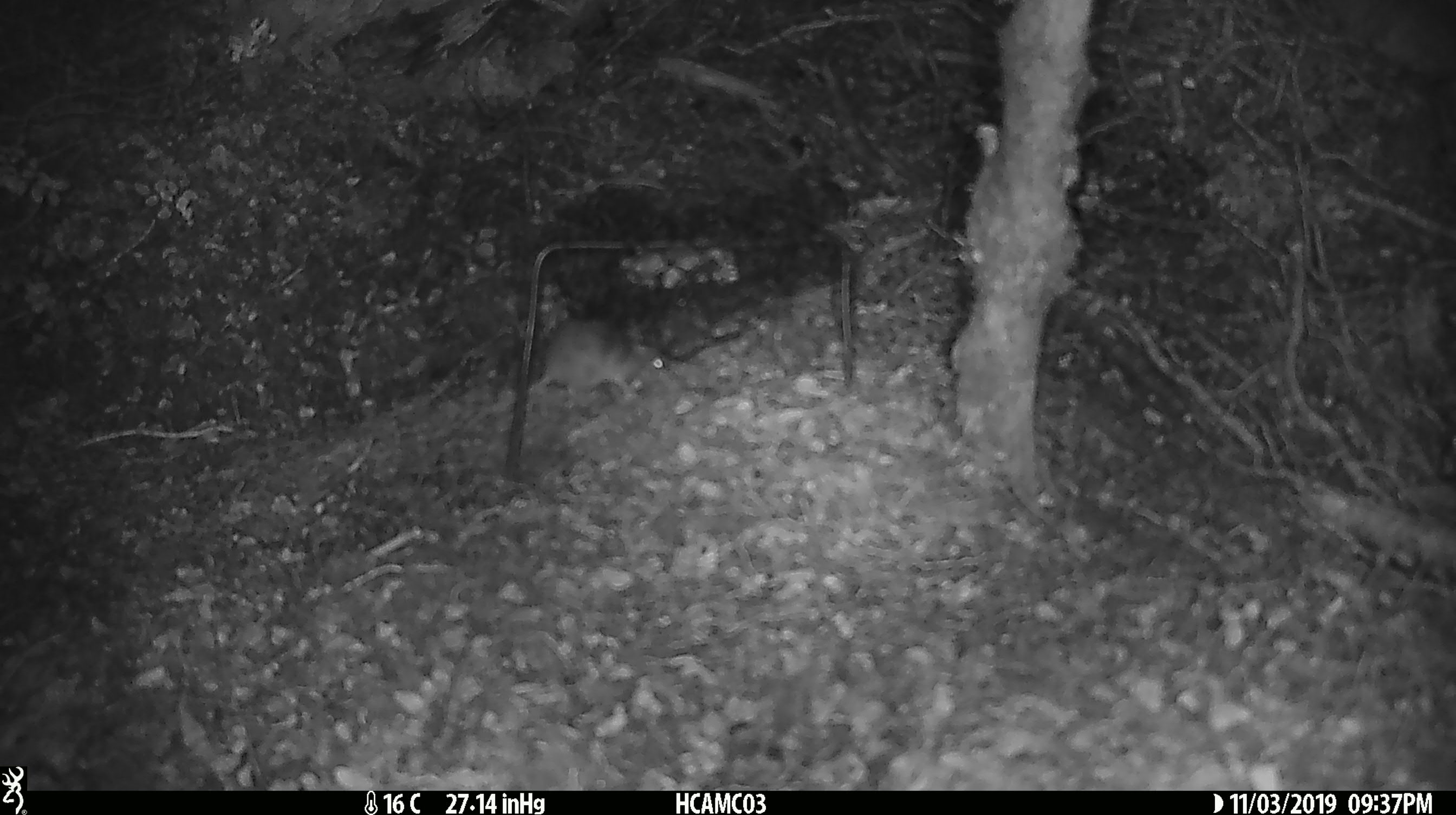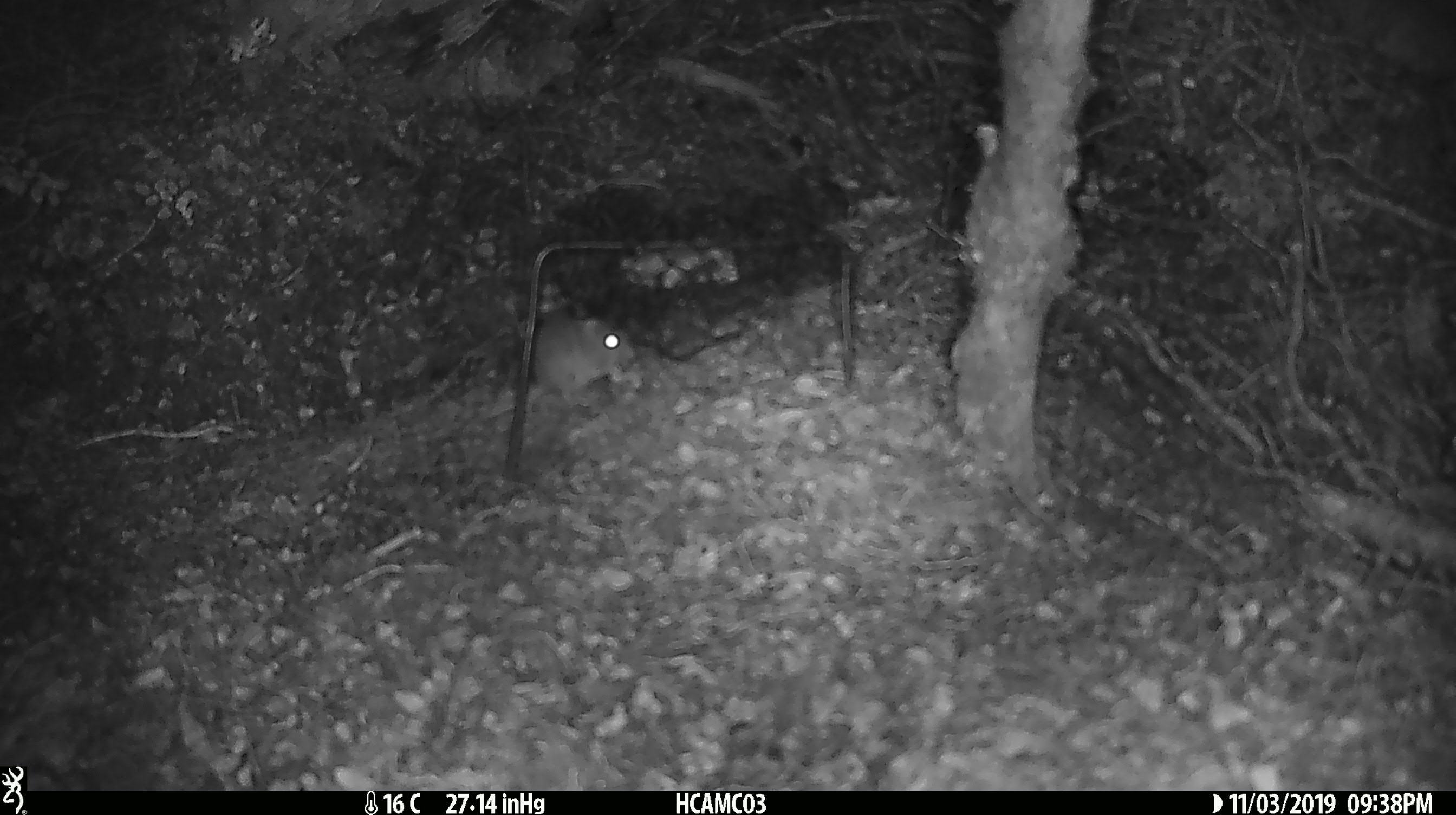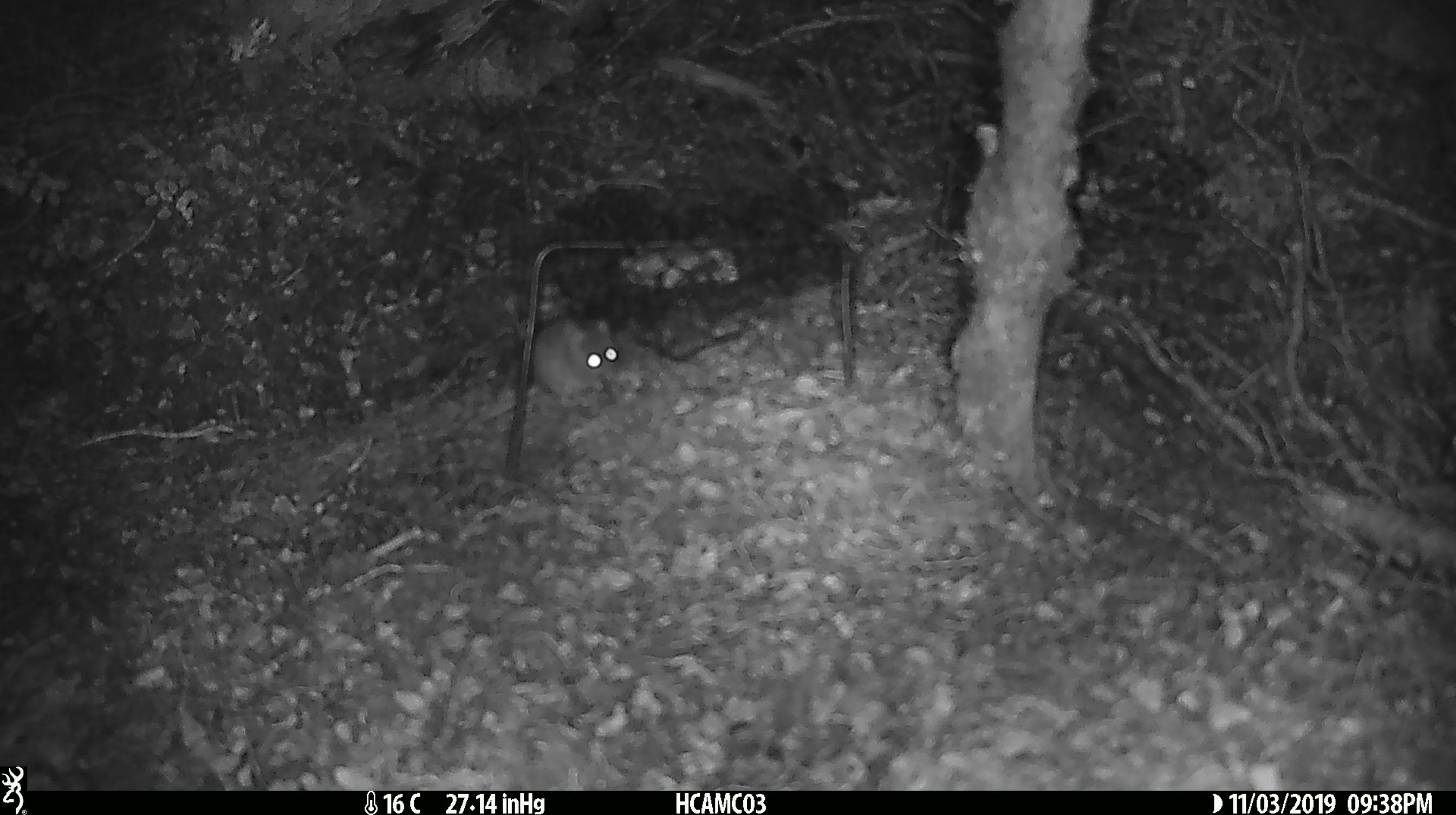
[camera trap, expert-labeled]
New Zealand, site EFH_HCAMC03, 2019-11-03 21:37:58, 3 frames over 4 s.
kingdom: Animalia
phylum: Chordata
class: Mammalia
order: Rodentia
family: Muridae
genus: Mus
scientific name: Mus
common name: mouse